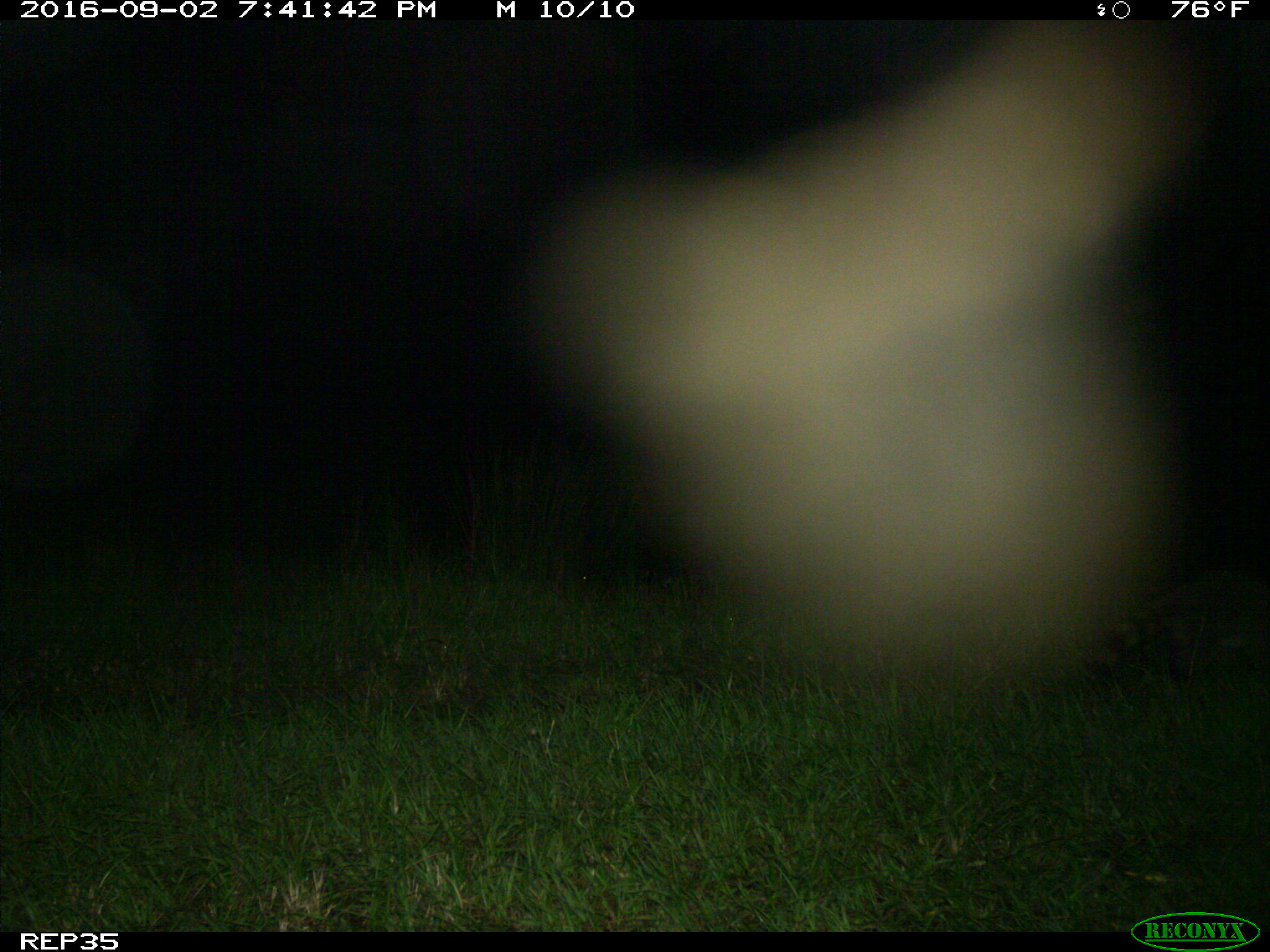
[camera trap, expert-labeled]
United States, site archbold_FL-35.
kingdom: Animalia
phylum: Chordata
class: Mammalia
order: Carnivora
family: Procyonidae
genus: Procyon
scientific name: Procyon lotor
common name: common raccoon